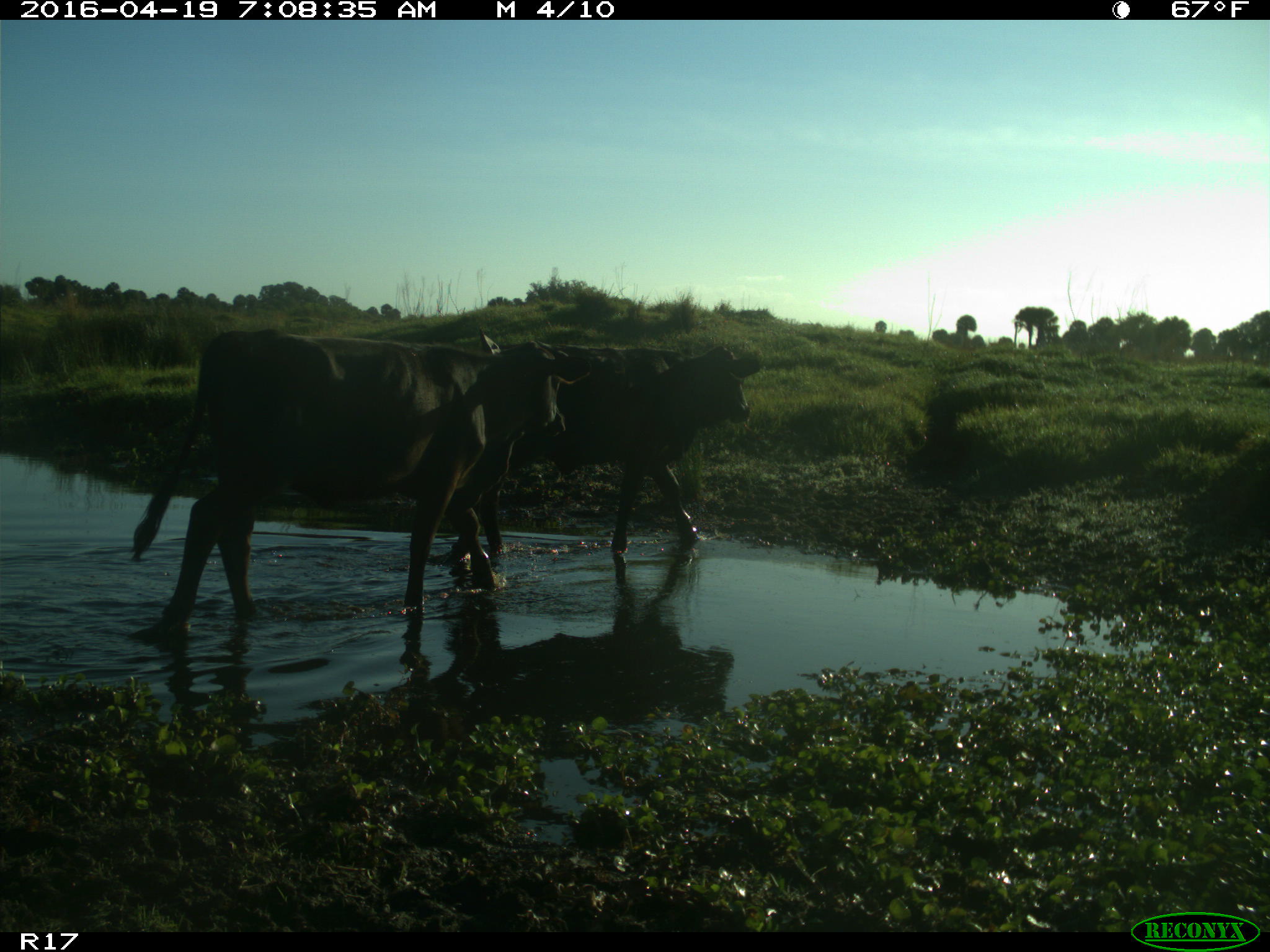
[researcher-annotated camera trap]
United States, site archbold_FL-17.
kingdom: Animalia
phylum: Chordata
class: Mammalia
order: Artiodactyla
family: Bovidae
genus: Bos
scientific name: Bos taurus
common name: domestic cow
Bos taurus (domestic cow).